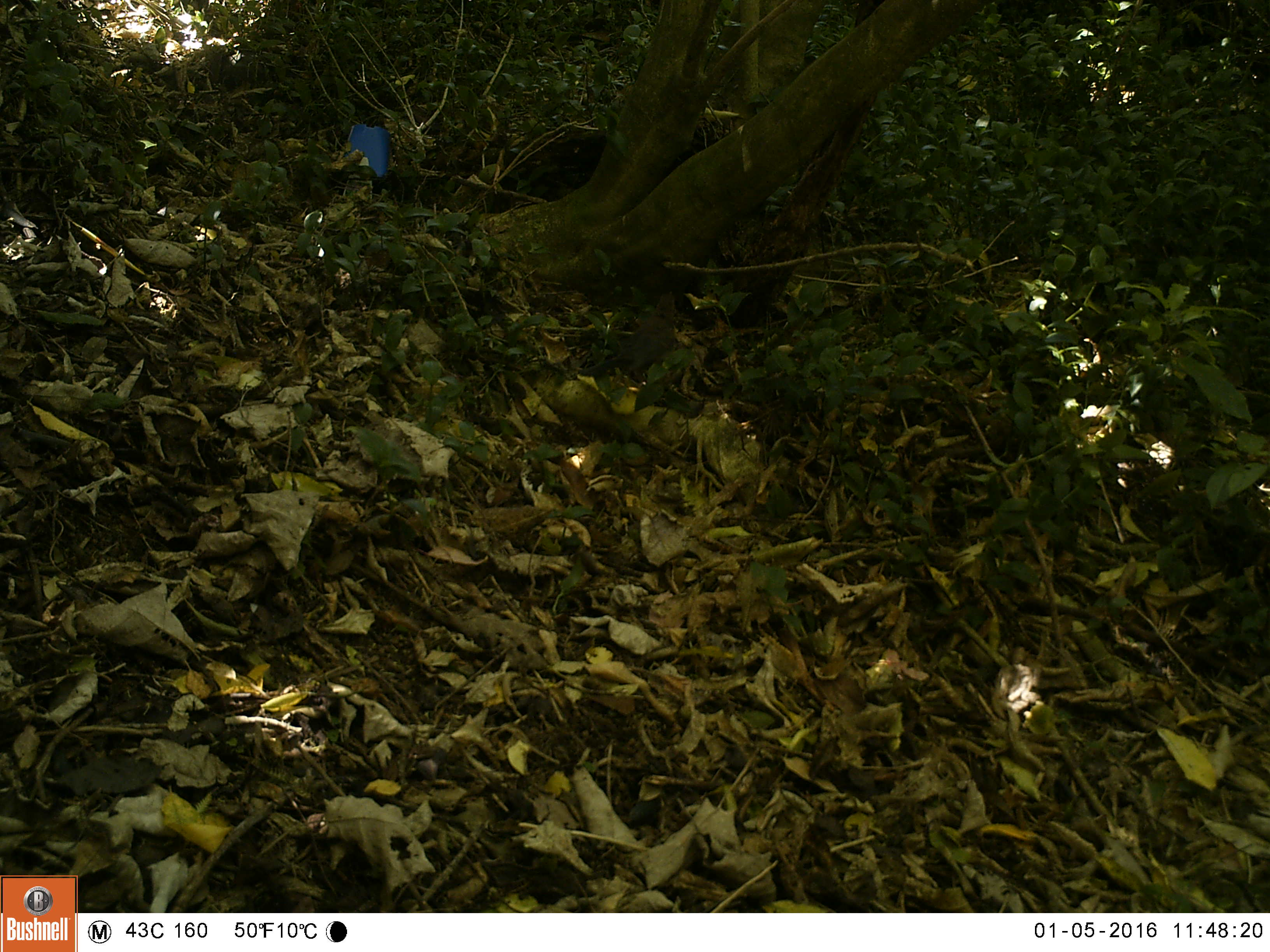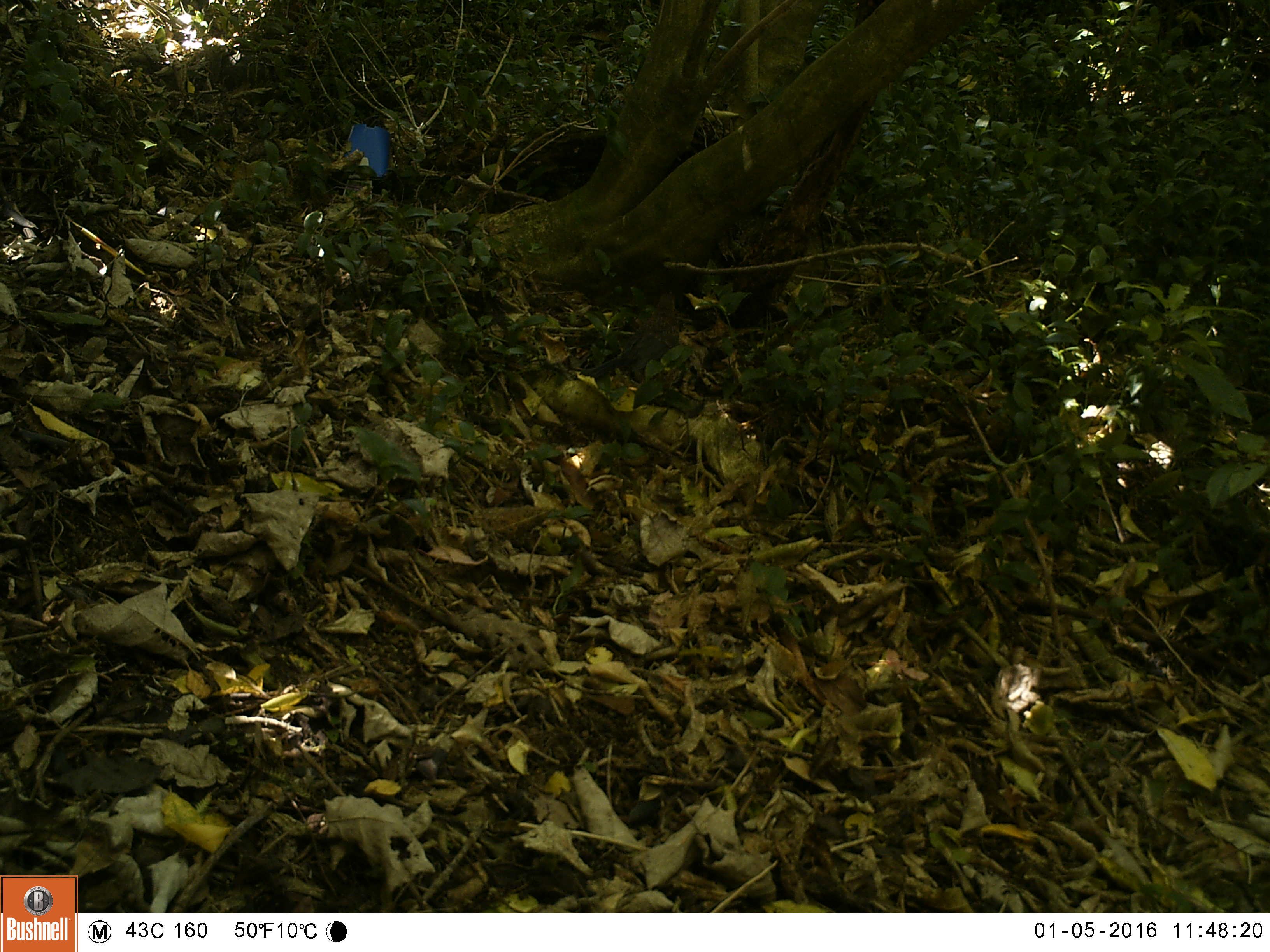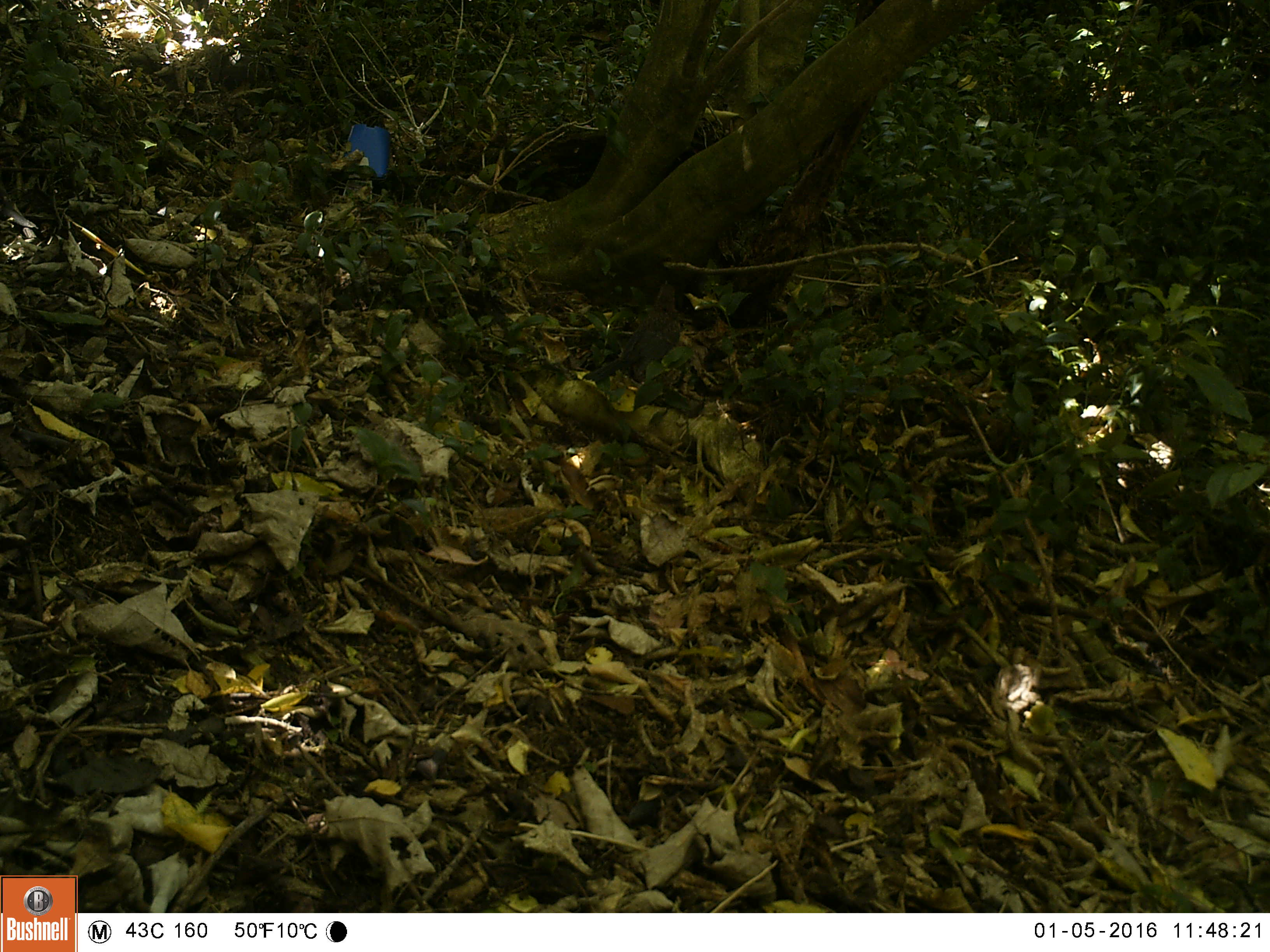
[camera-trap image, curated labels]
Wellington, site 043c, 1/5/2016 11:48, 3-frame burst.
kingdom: Animalia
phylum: Chordata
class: Aves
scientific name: Aves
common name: bird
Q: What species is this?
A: Bird (Aves).